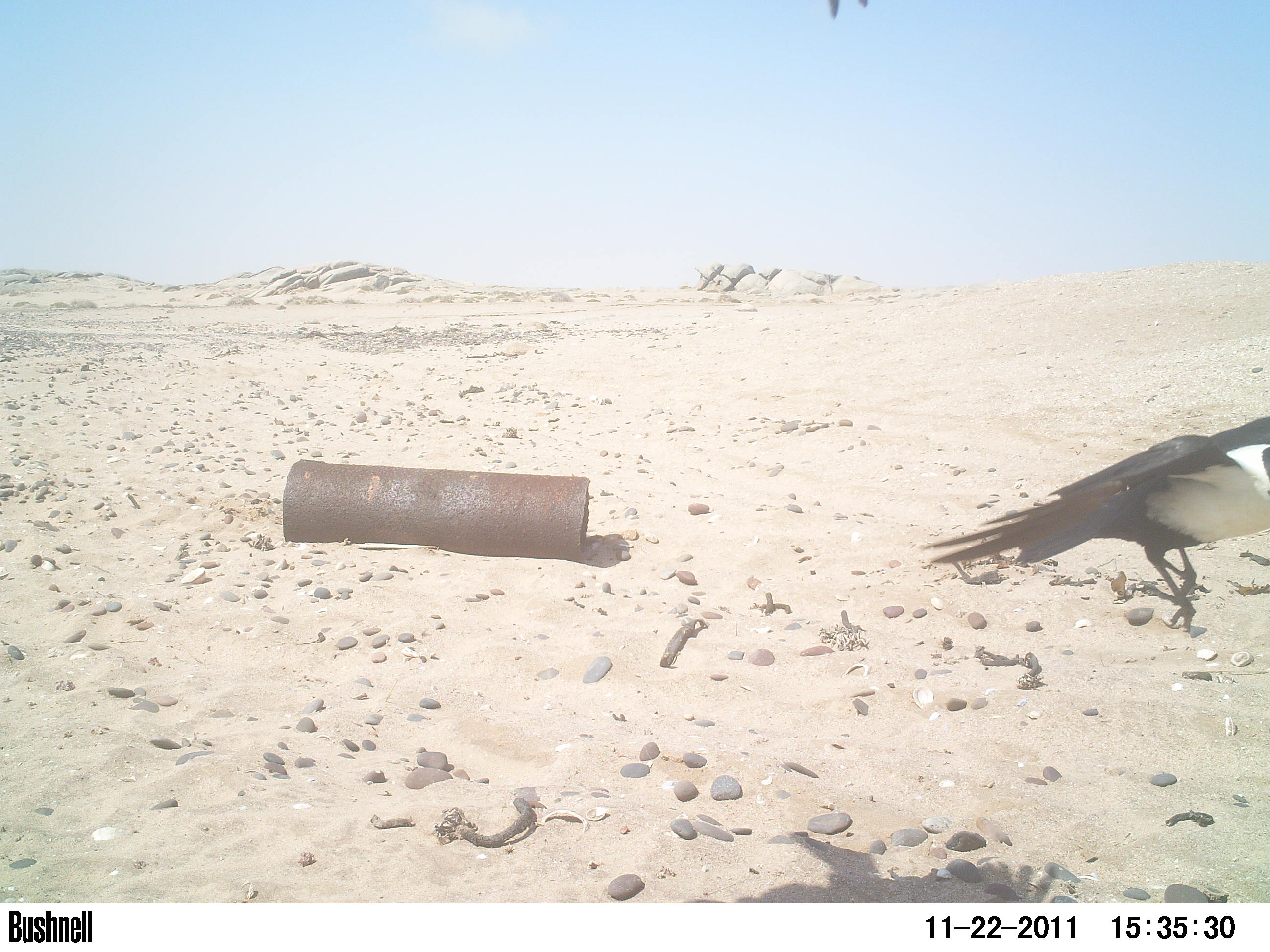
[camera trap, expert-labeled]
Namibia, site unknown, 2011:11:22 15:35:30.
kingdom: Animalia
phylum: Chordata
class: Aves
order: Passeriformes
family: Corvidae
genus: Corvus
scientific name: Corvus albus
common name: pied crow